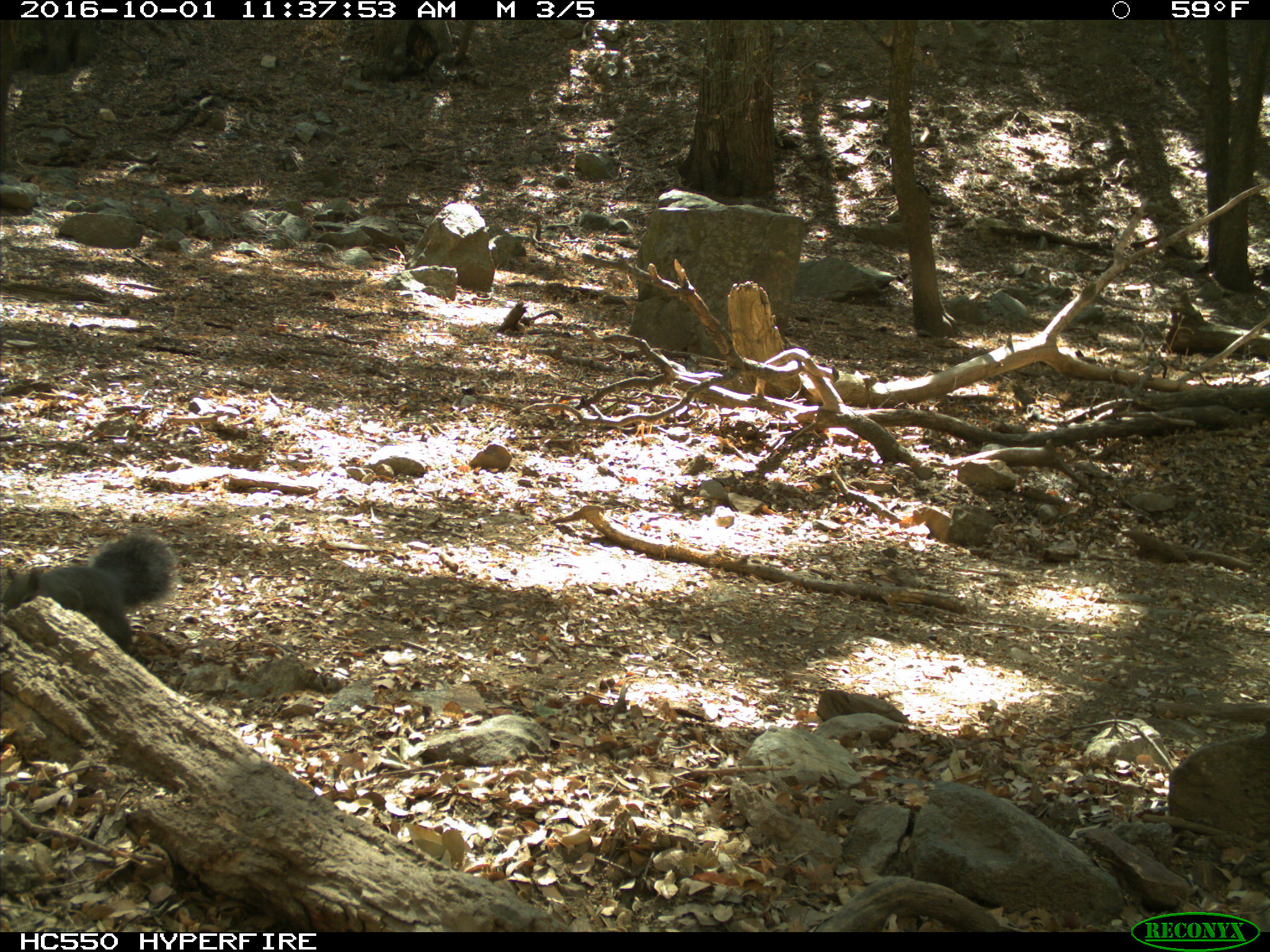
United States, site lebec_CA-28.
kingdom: Animalia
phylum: Chordata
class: Mammalia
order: Rodentia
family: Sciuridae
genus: Sciurus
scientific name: Sciurus carolinensis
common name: eastern gray squirrel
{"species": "Sciurus carolinensis (eastern gray squirrel)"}